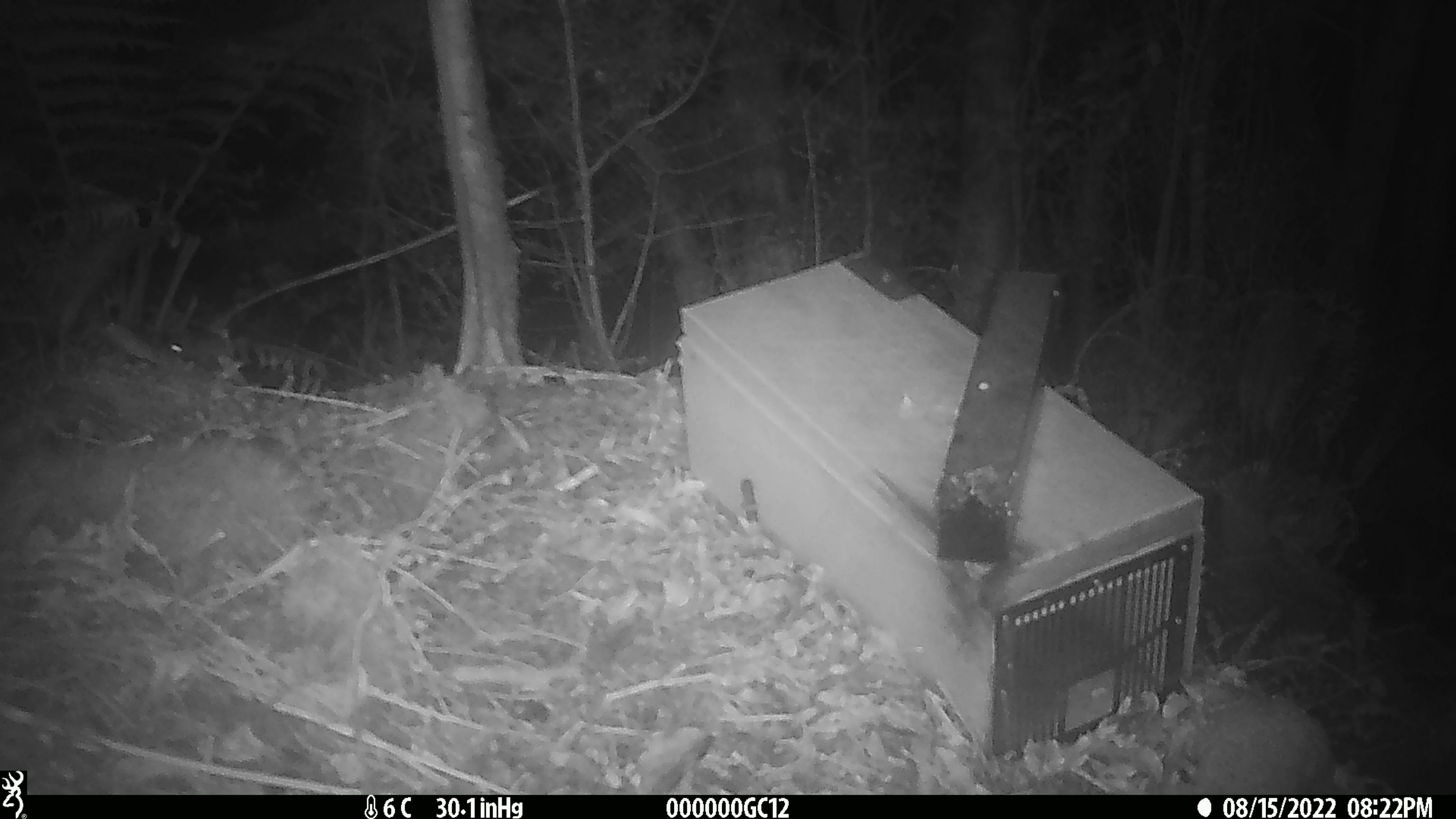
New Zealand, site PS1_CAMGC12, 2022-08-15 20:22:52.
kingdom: Animalia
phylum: Chordata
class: Mammalia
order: Rodentia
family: Muridae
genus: Mus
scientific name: Mus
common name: mouse